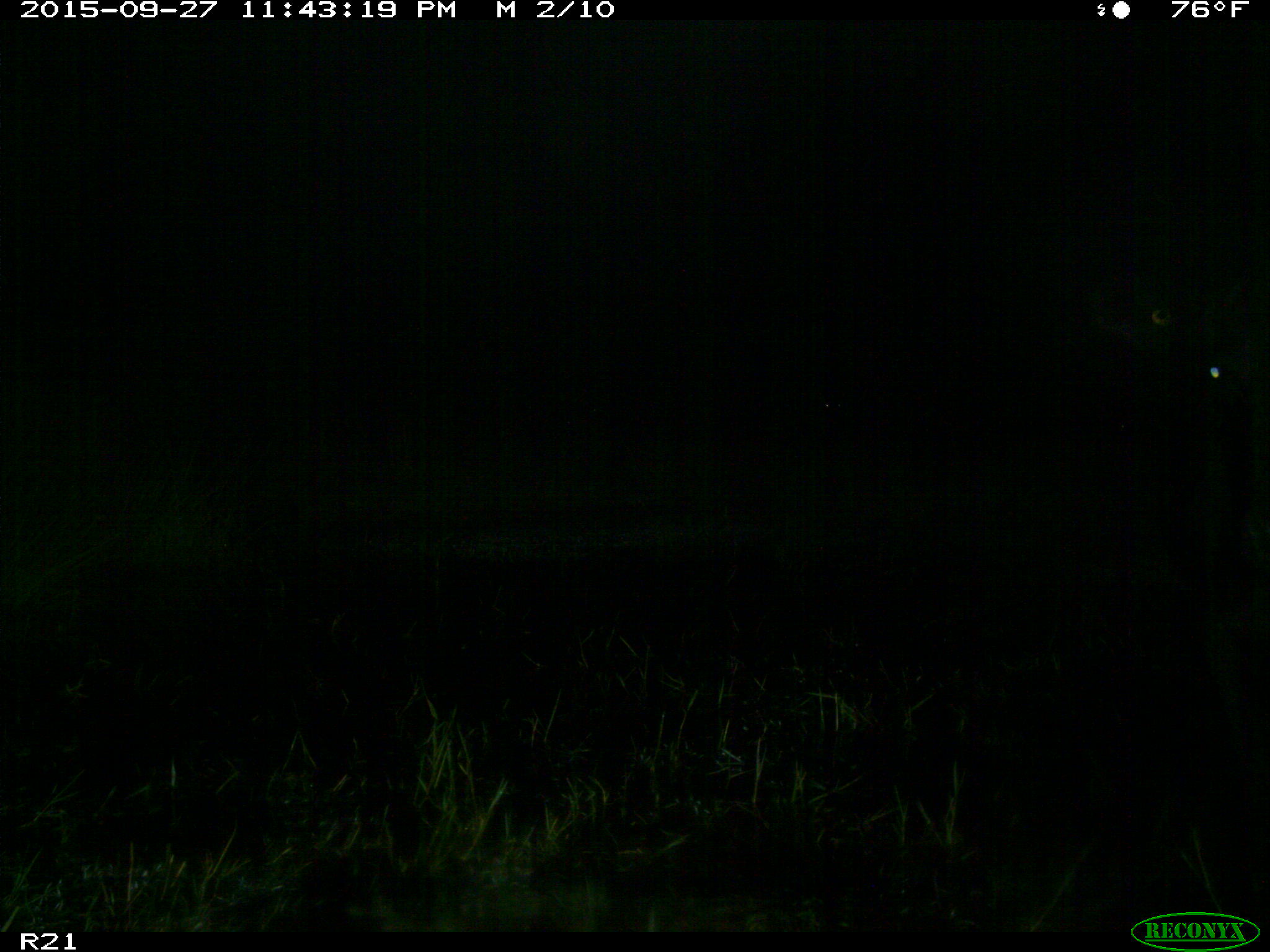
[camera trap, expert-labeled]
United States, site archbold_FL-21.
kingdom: Animalia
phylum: Chordata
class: Mammalia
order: Artiodactyla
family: Bovidae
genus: Bos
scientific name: Bos taurus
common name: domestic cow